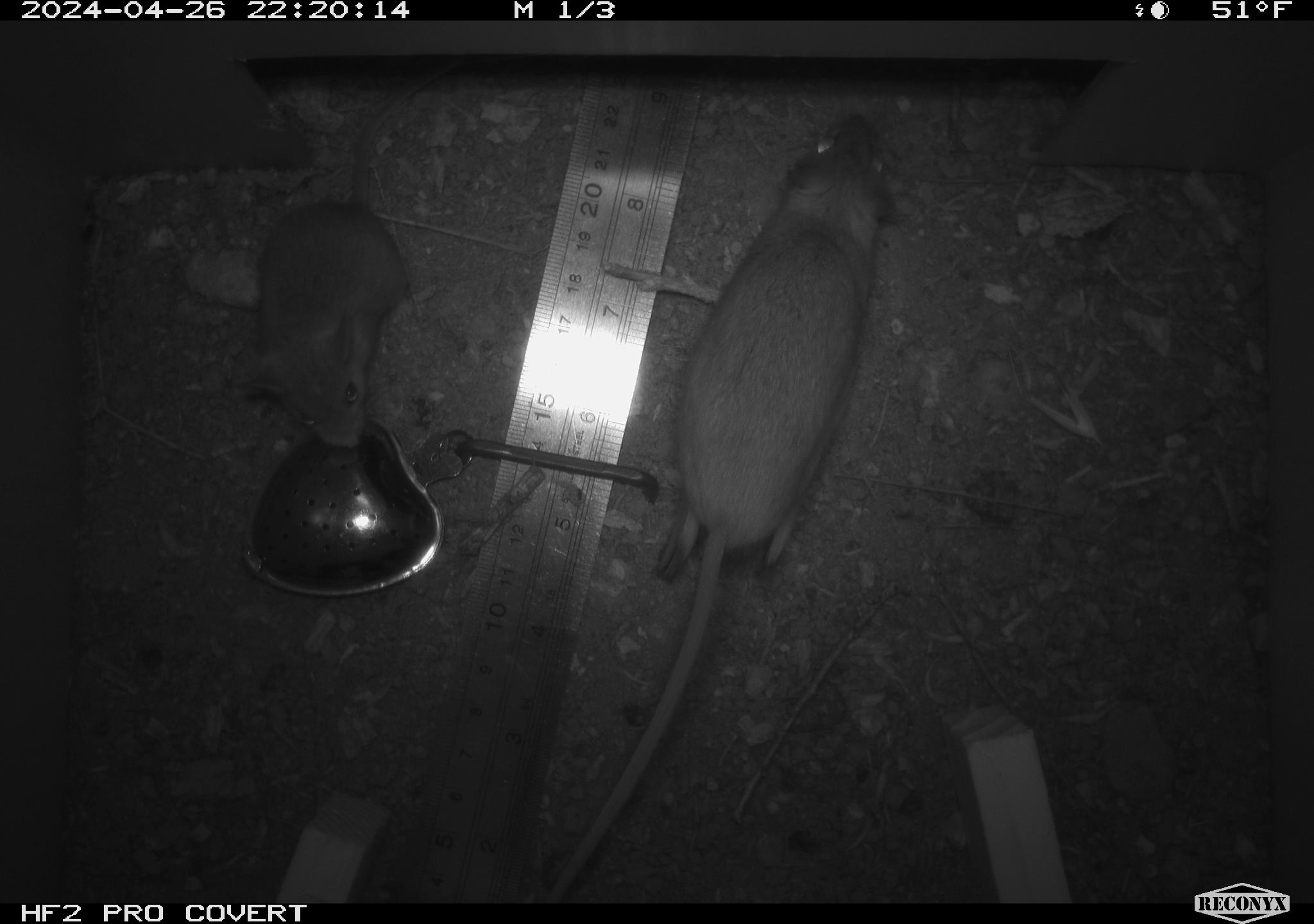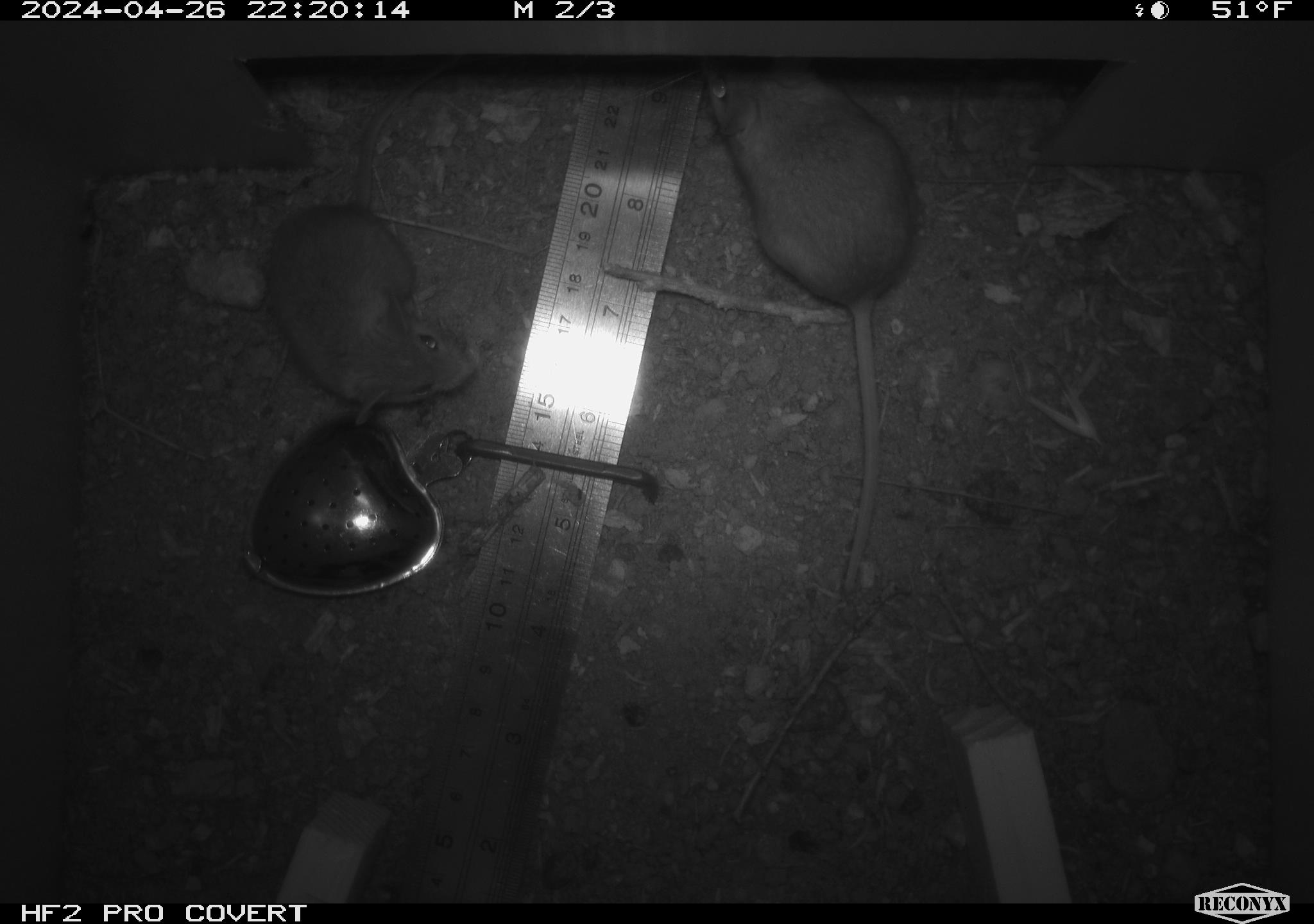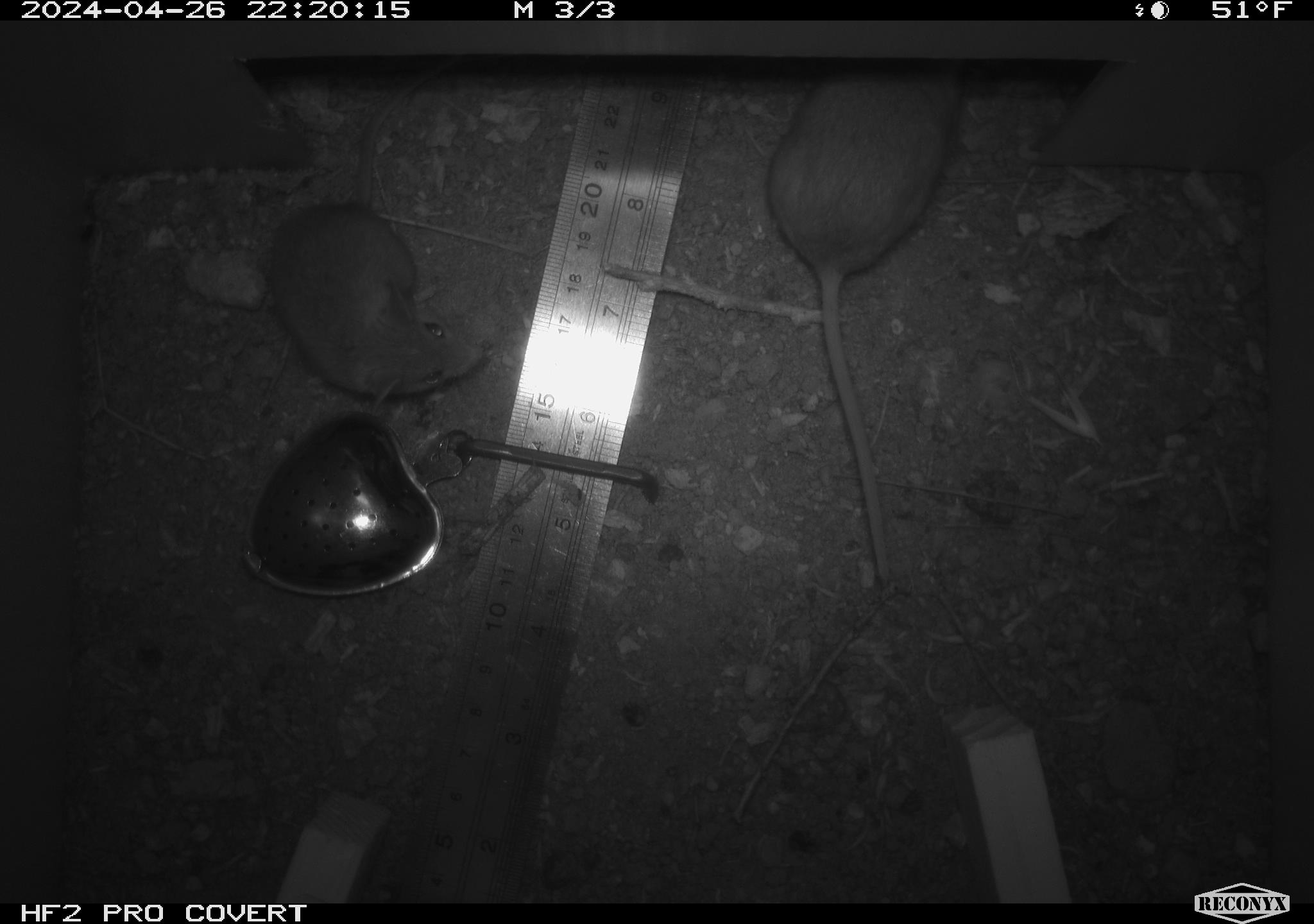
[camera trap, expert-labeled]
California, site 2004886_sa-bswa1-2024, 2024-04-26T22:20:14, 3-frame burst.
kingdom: Animalia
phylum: Chordata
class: Mammalia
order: Rodentia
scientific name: Rodentia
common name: mouse species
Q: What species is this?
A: Mouse species (Rodentia).